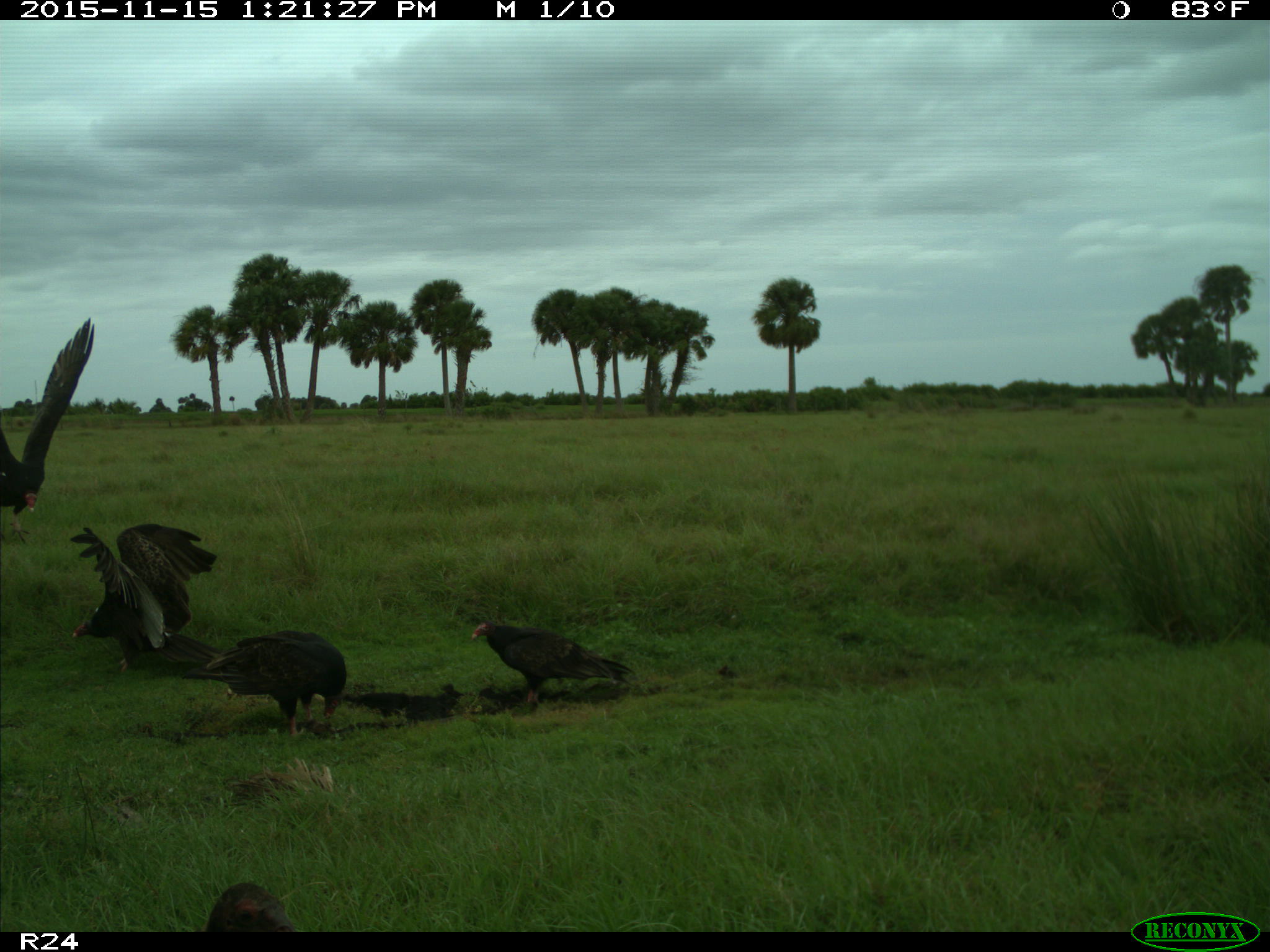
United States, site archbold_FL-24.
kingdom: Animalia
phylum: Chordata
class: Aves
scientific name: Aves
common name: birds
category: unidentified bird